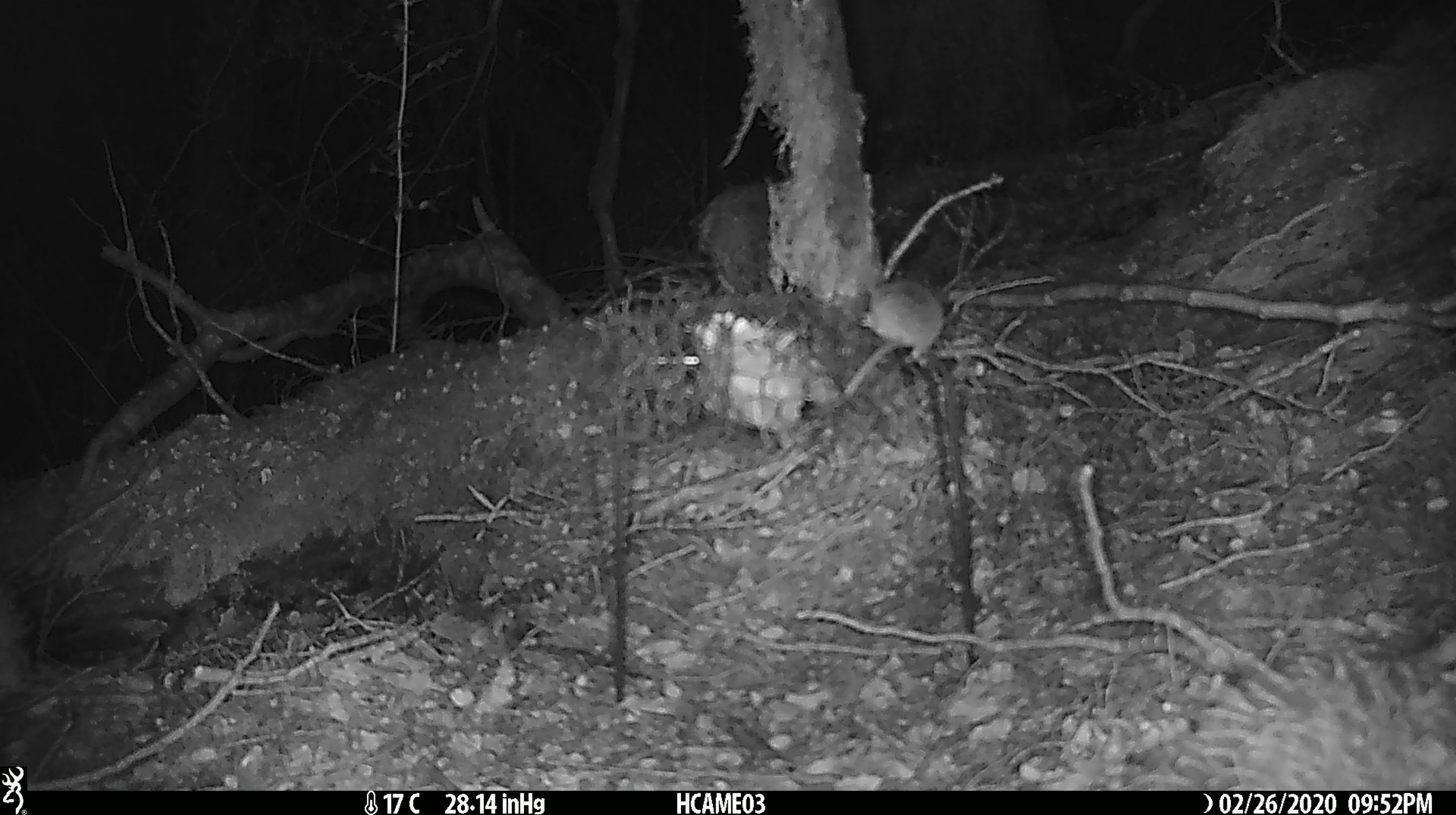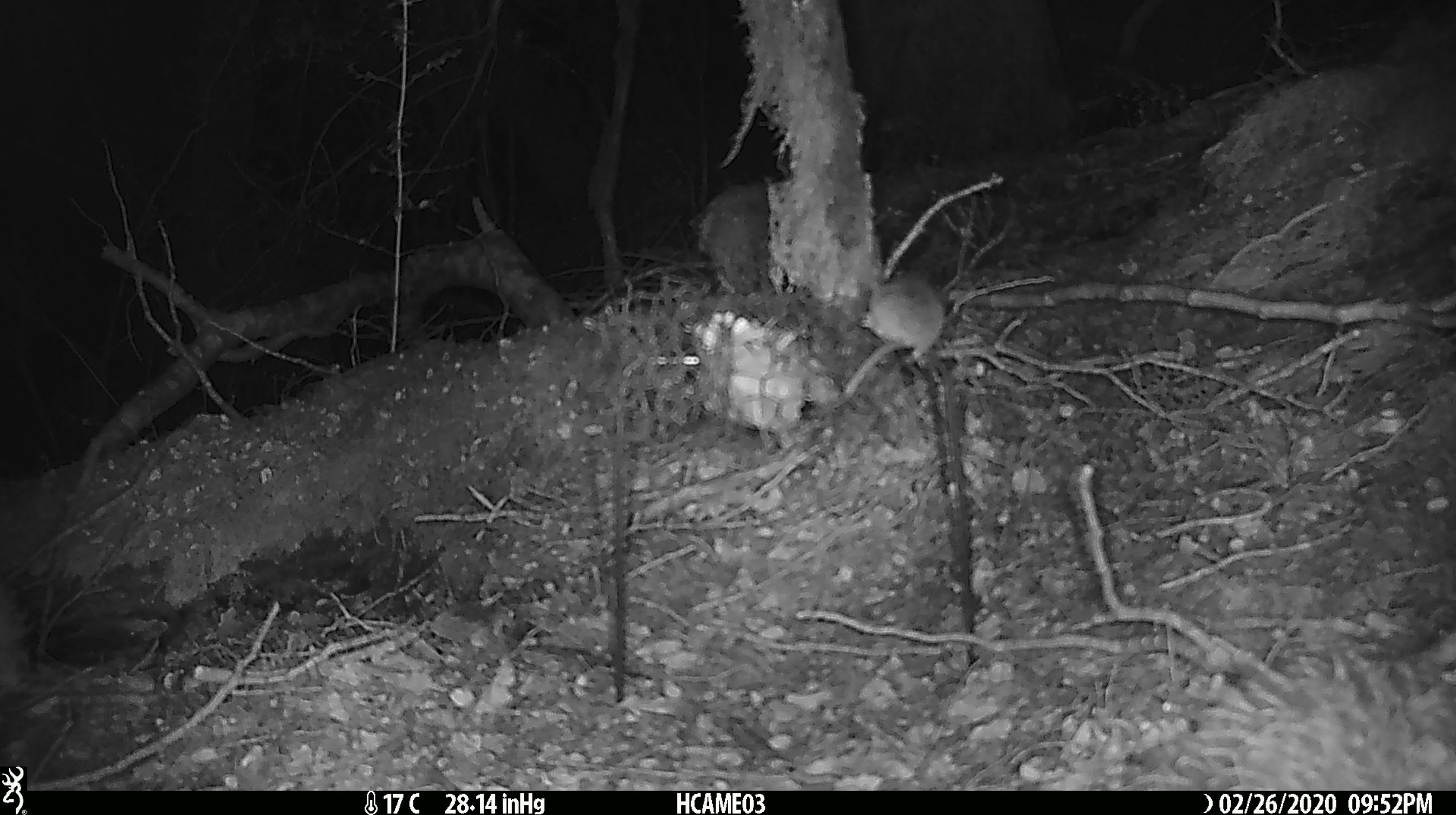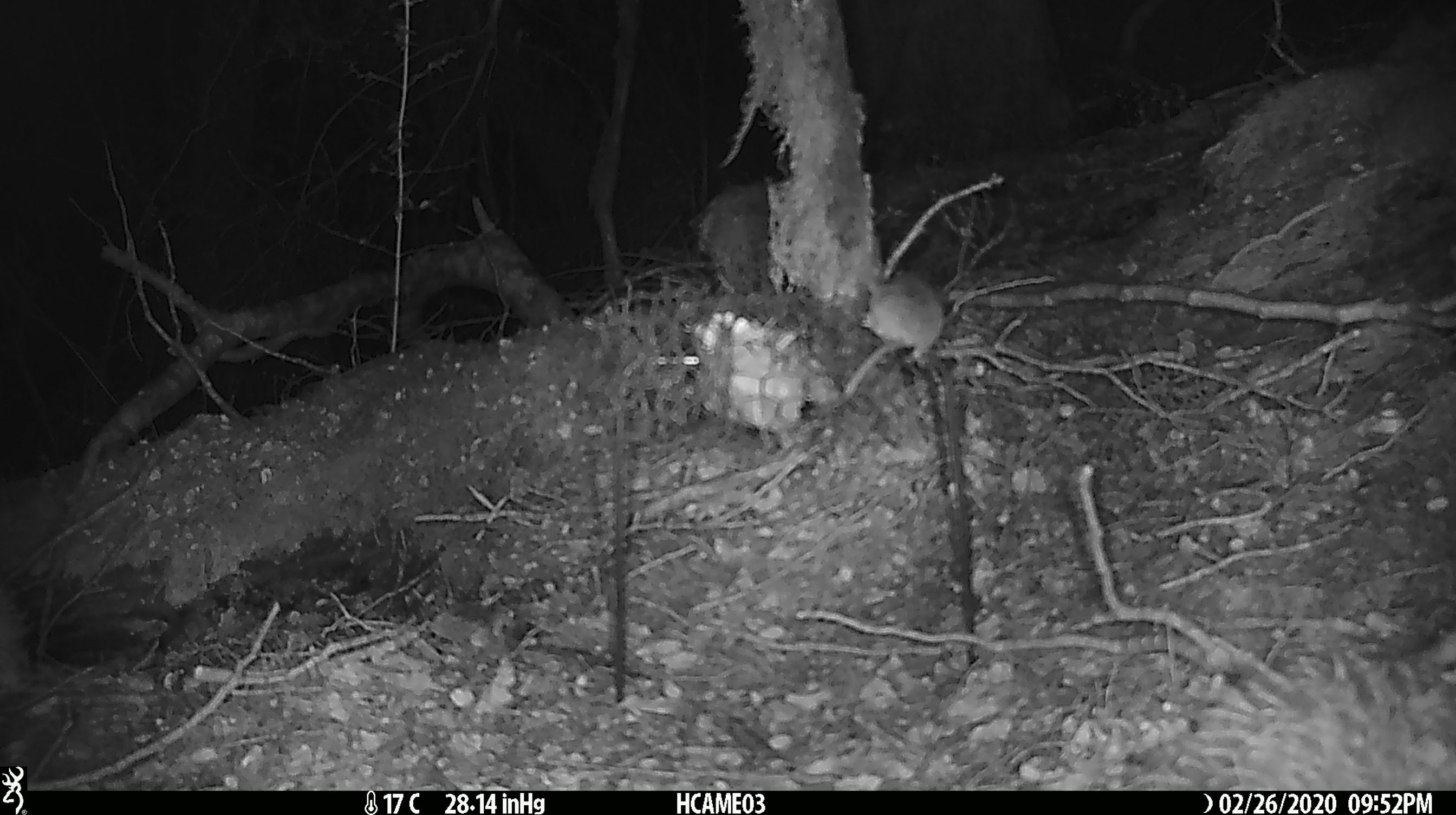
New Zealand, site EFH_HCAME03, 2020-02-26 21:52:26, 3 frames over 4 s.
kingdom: Animalia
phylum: Chordata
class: Mammalia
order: Rodentia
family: Muridae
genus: Mus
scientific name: Mus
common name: mouse